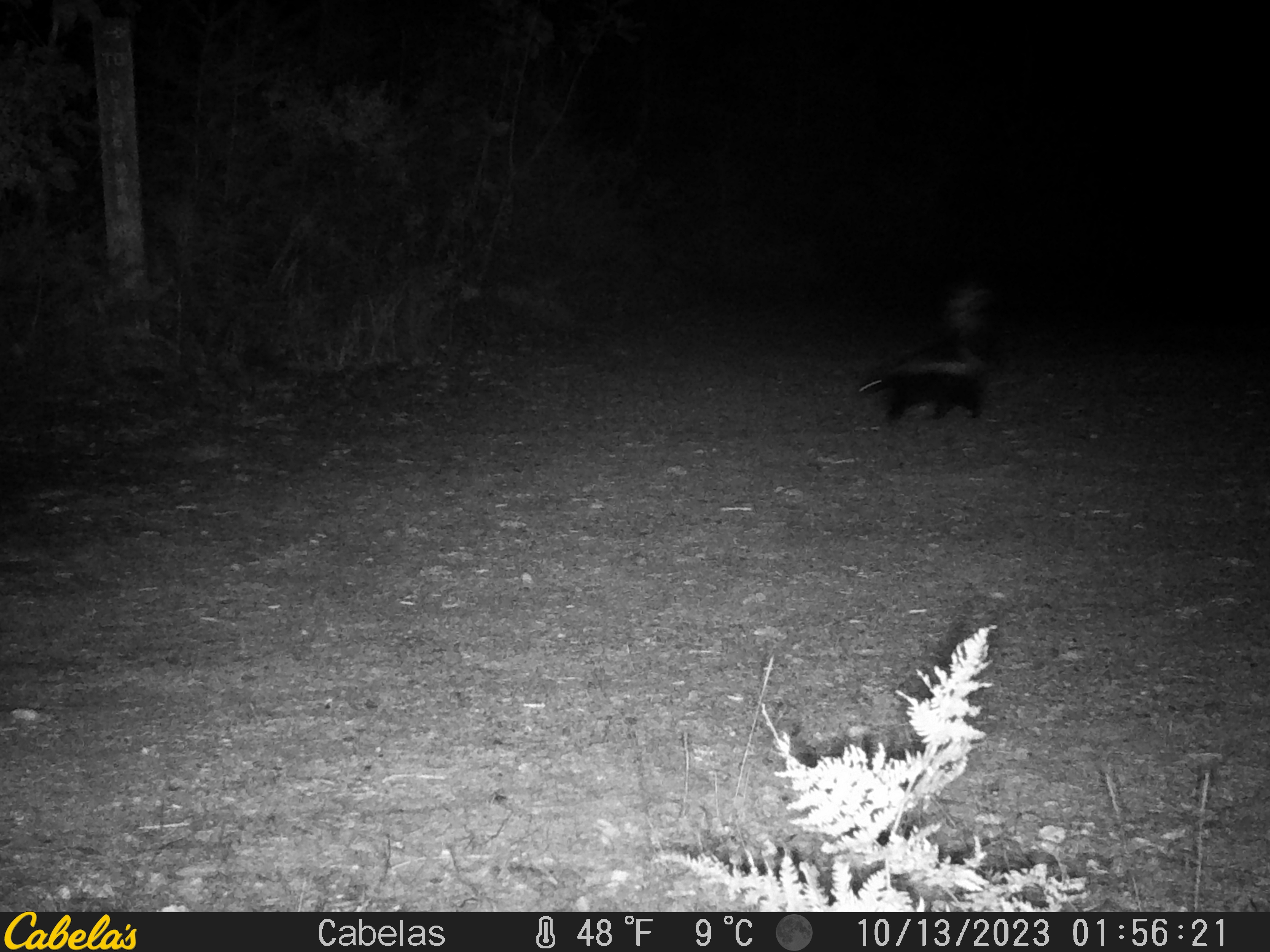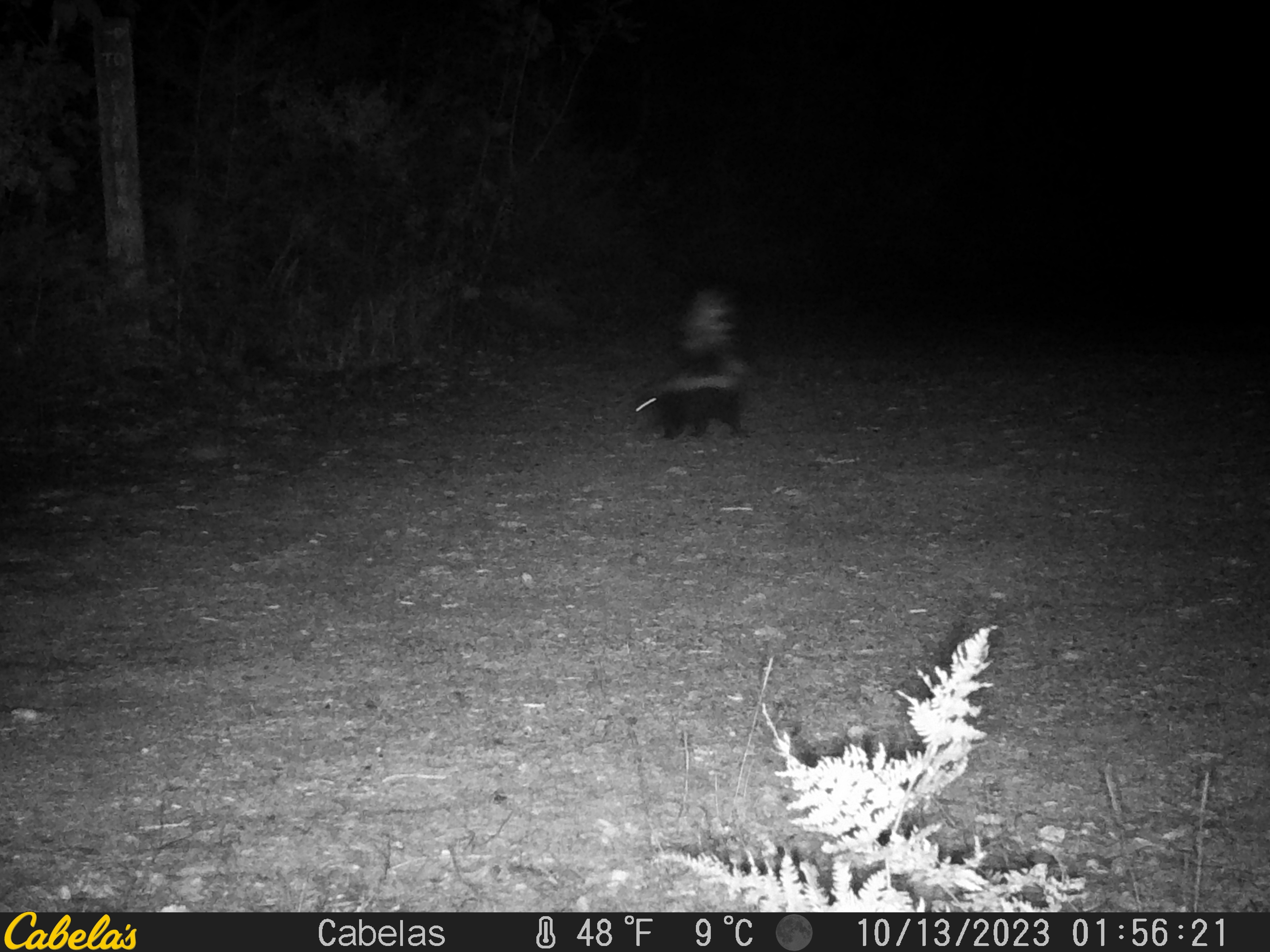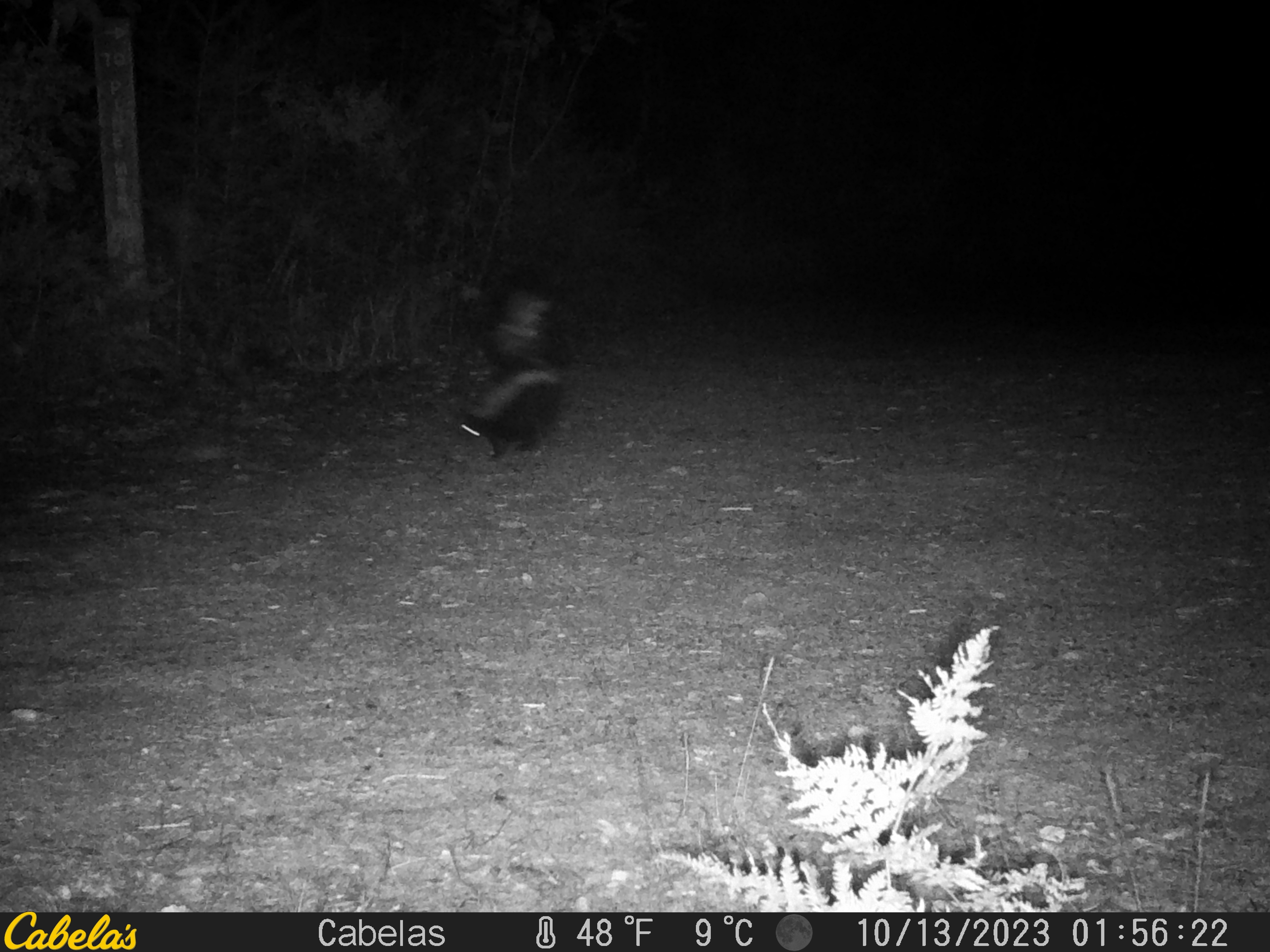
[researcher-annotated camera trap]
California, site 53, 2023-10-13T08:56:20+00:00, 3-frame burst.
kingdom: Animalia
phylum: Chordata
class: Mammalia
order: Carnivora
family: Mephitidae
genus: Mephitis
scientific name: Mephitis mephitis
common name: striped skunk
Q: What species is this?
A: Striped skunk (Mephitis mephitis).